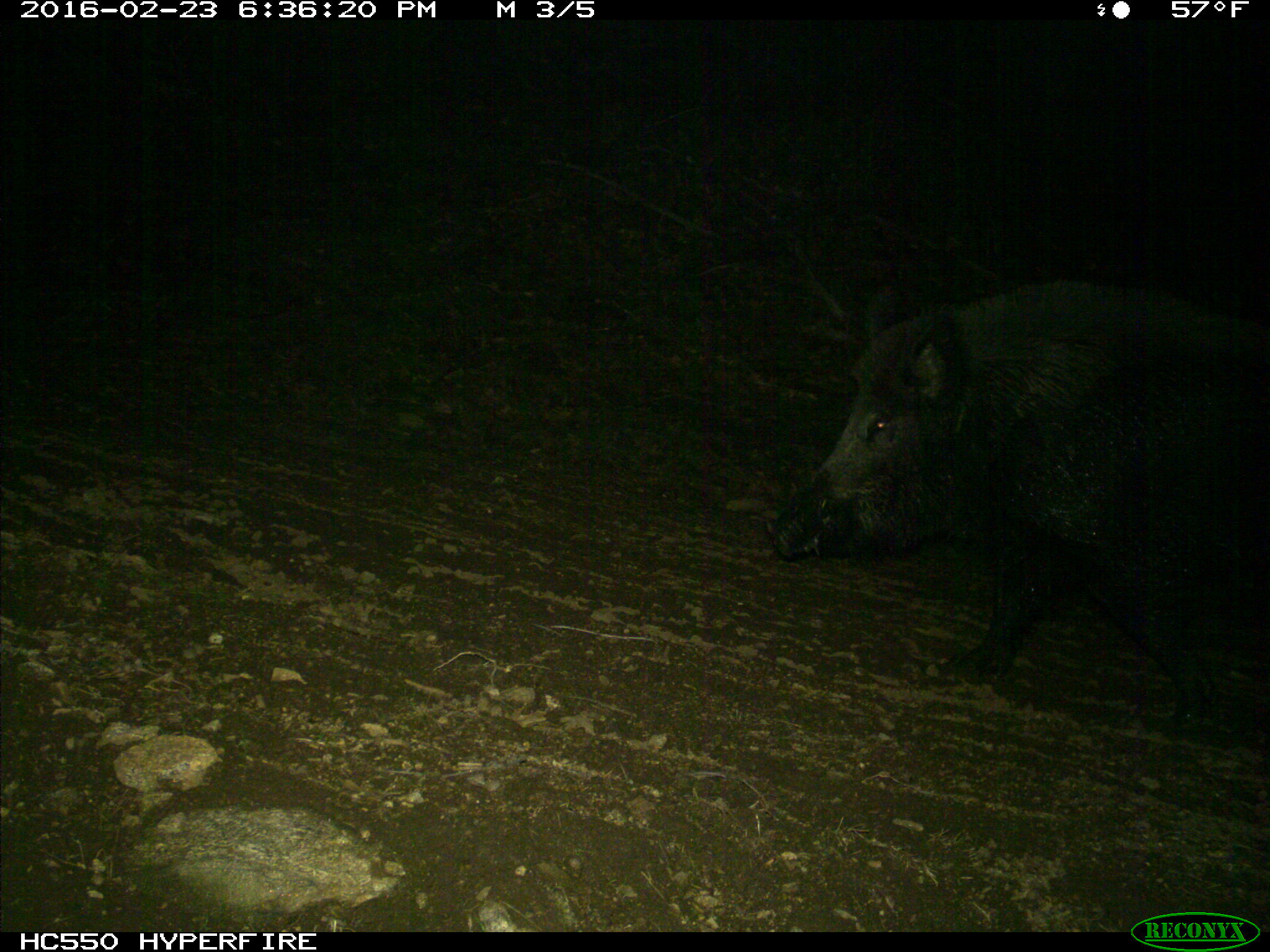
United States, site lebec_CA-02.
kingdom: Animalia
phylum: Chordata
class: Mammalia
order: Artiodactyla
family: Suidae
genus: Sus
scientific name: Sus scrofa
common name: wild boar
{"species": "Sus scrofa (wild boar)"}